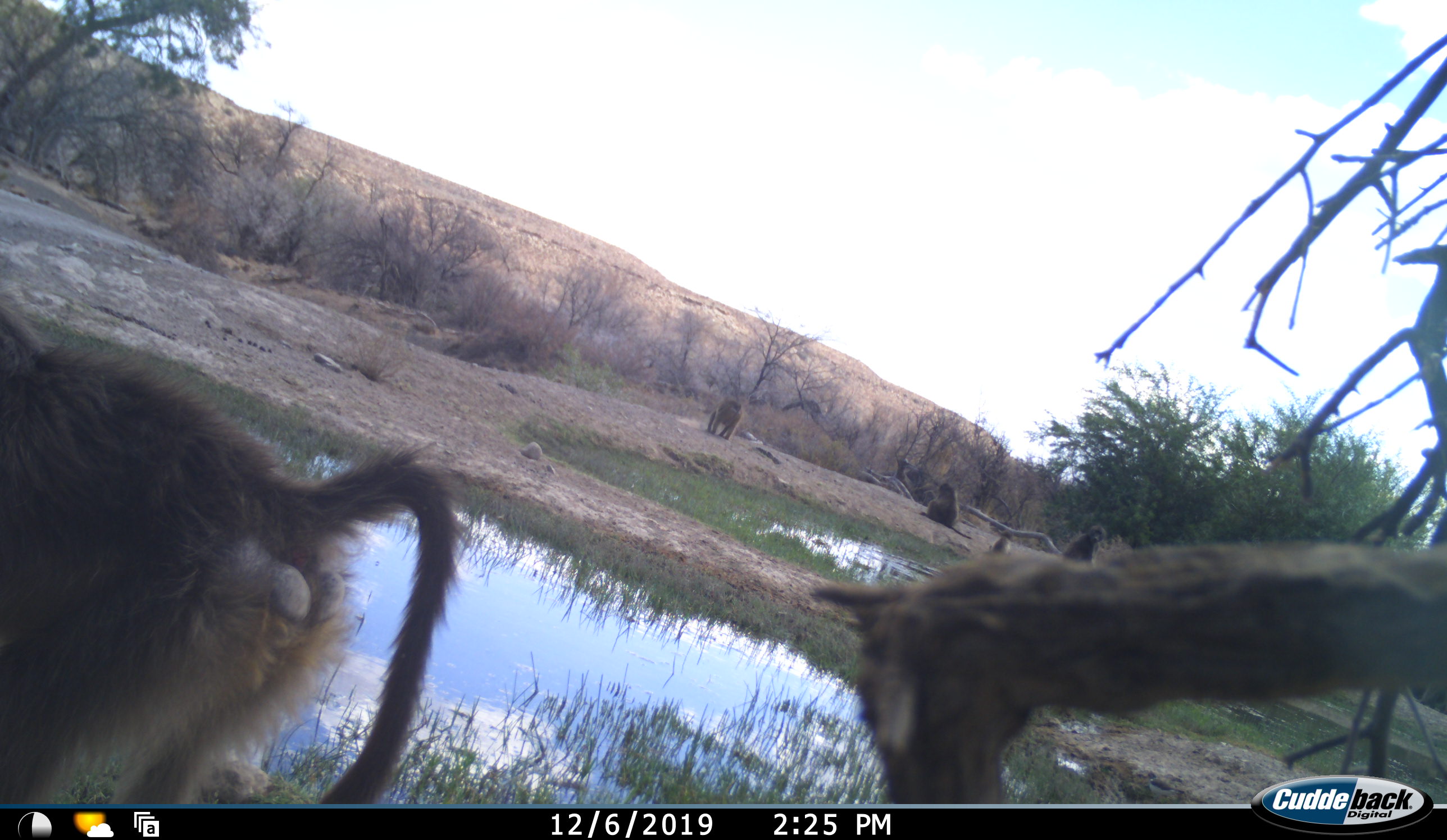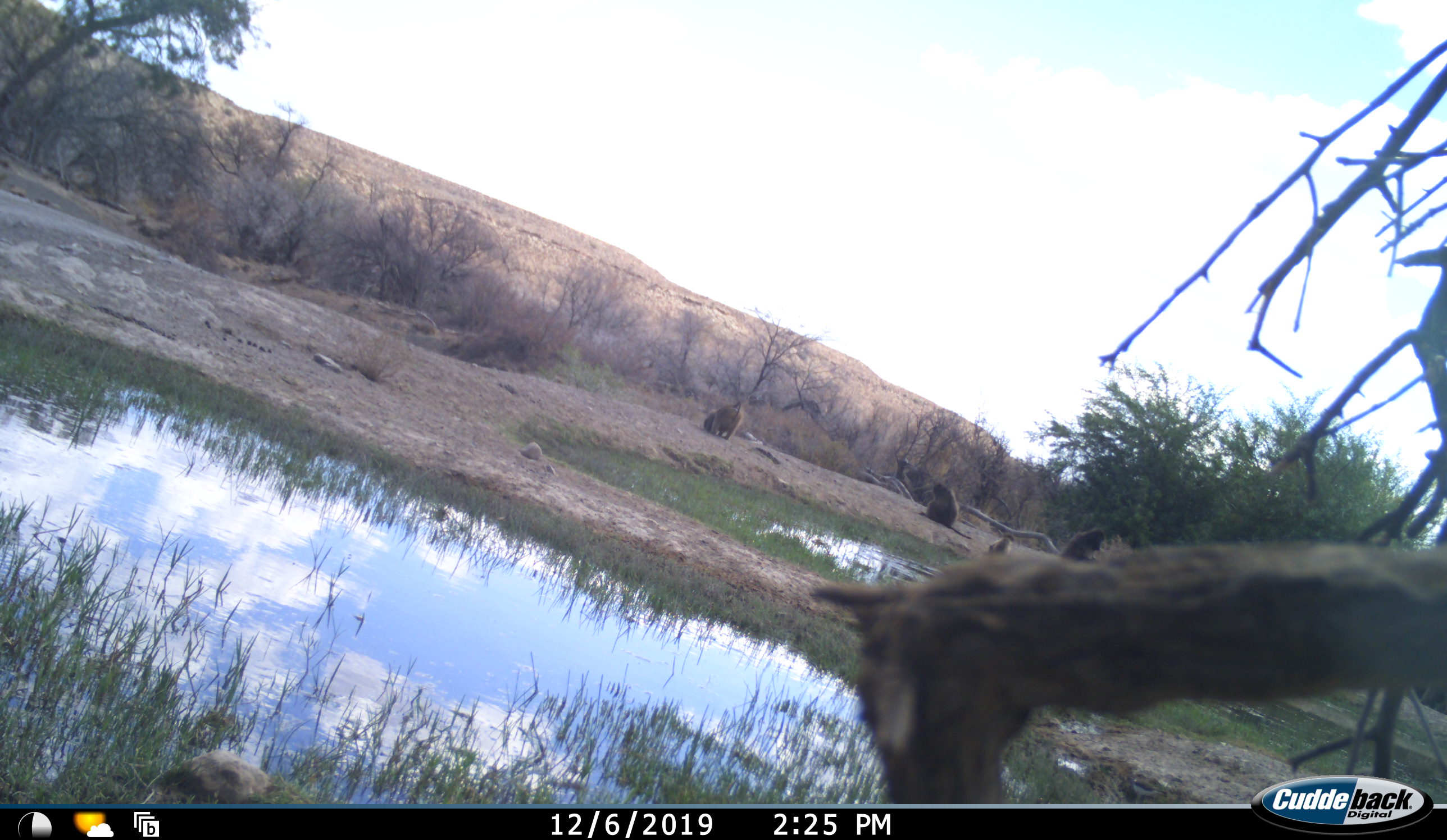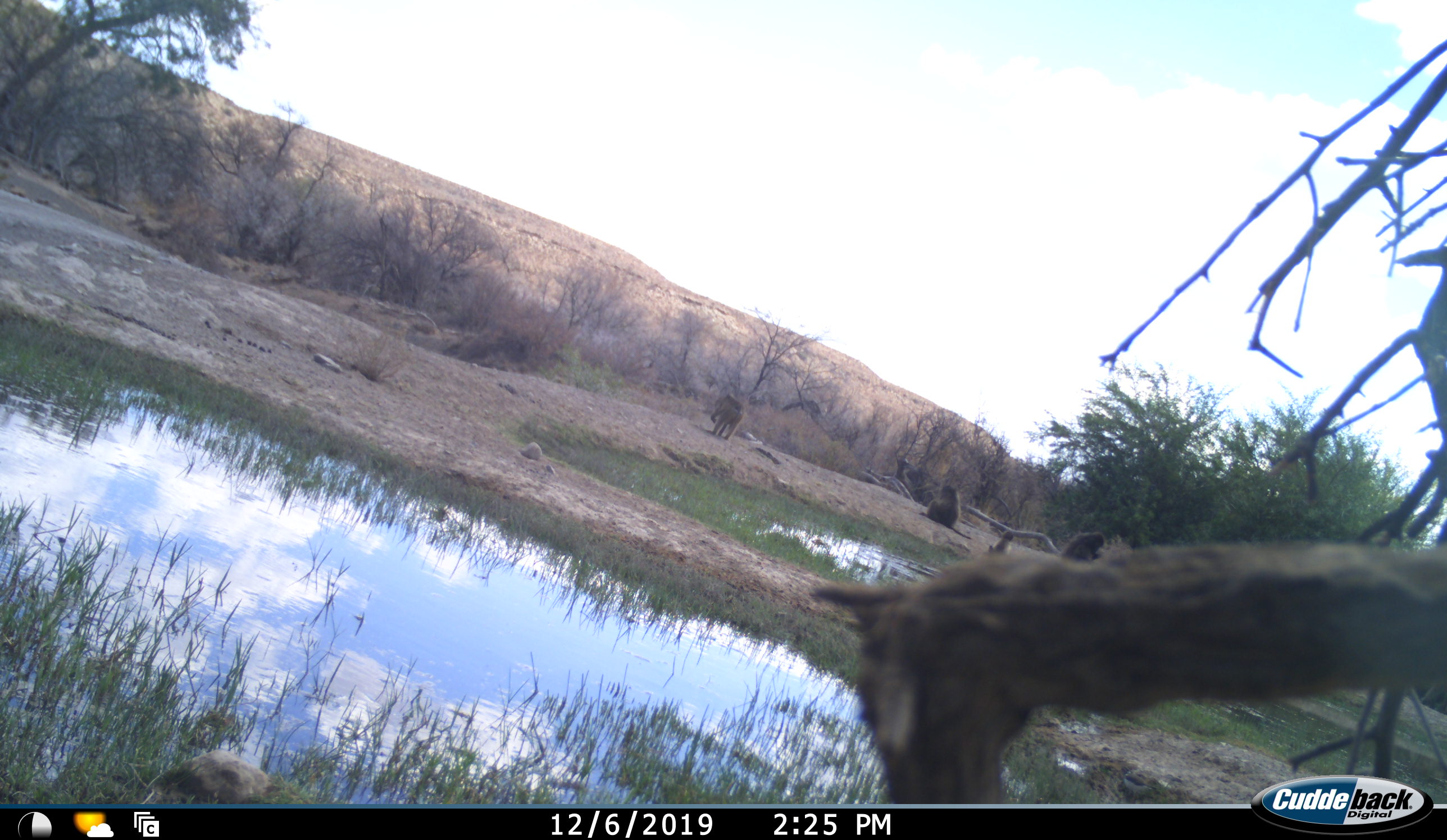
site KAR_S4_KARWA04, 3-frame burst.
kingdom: Animalia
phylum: Chordata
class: Mammalia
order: Primates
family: Cercopithecidae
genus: Papio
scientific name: Papio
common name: baboon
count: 5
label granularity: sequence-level